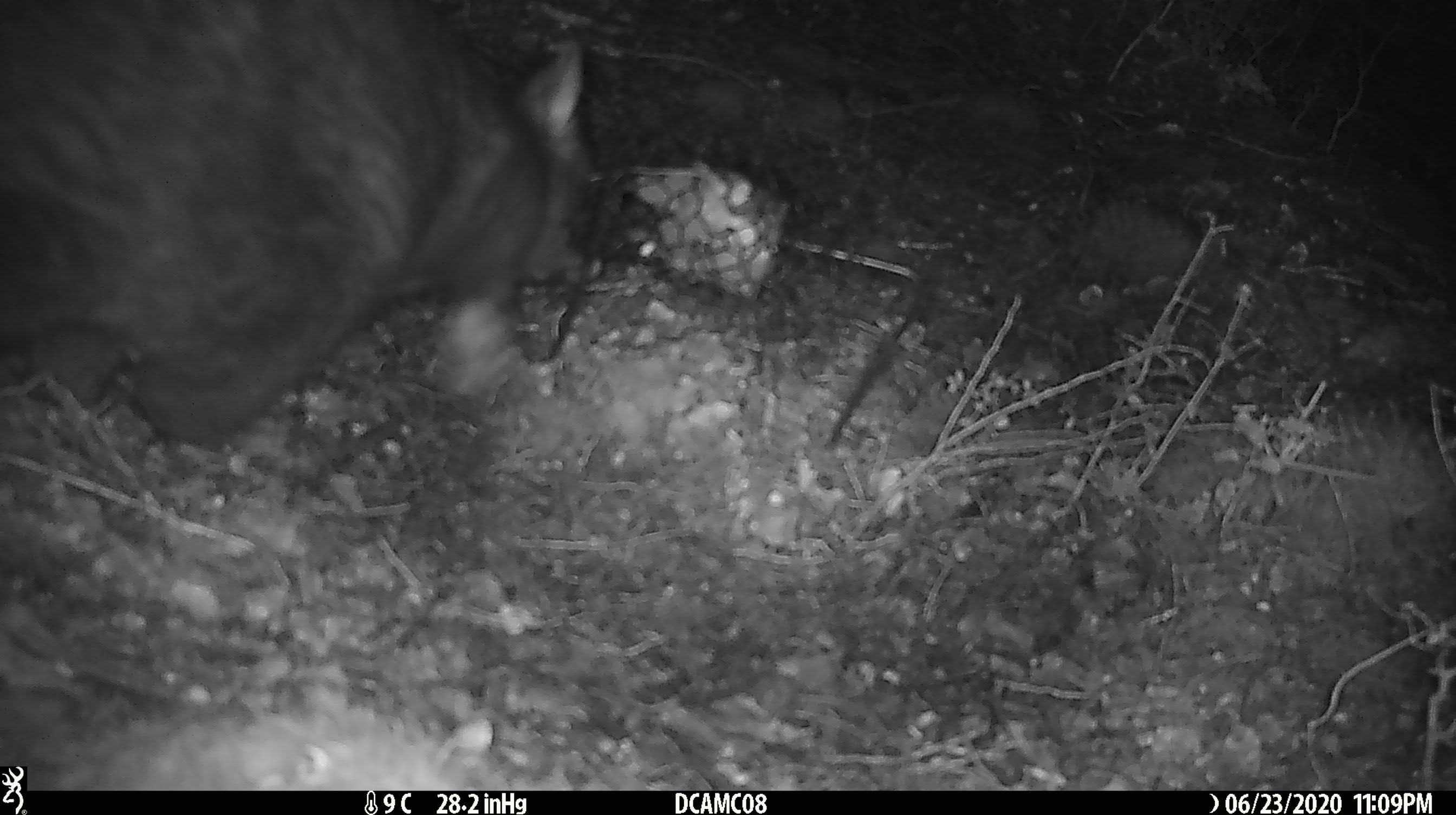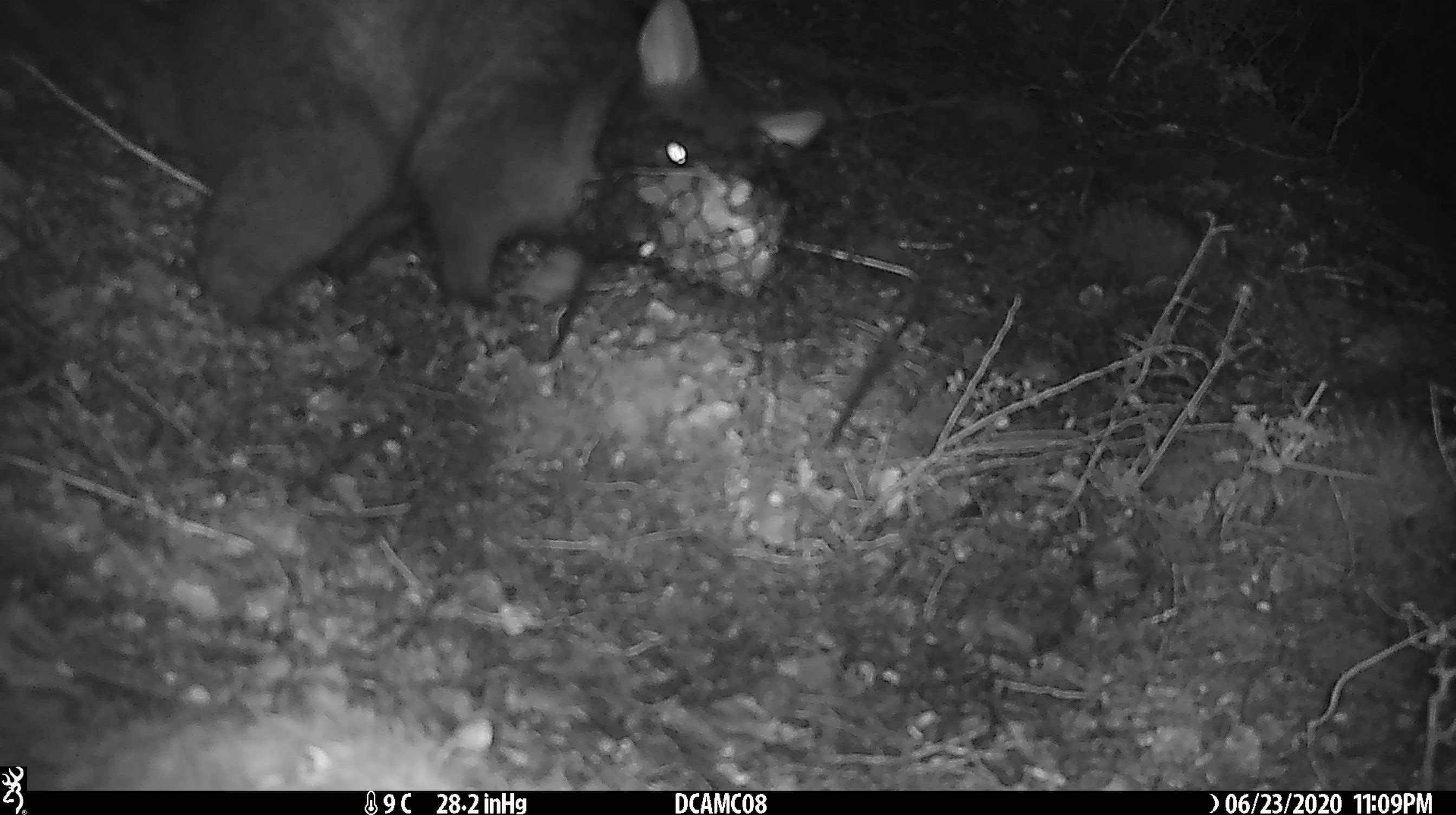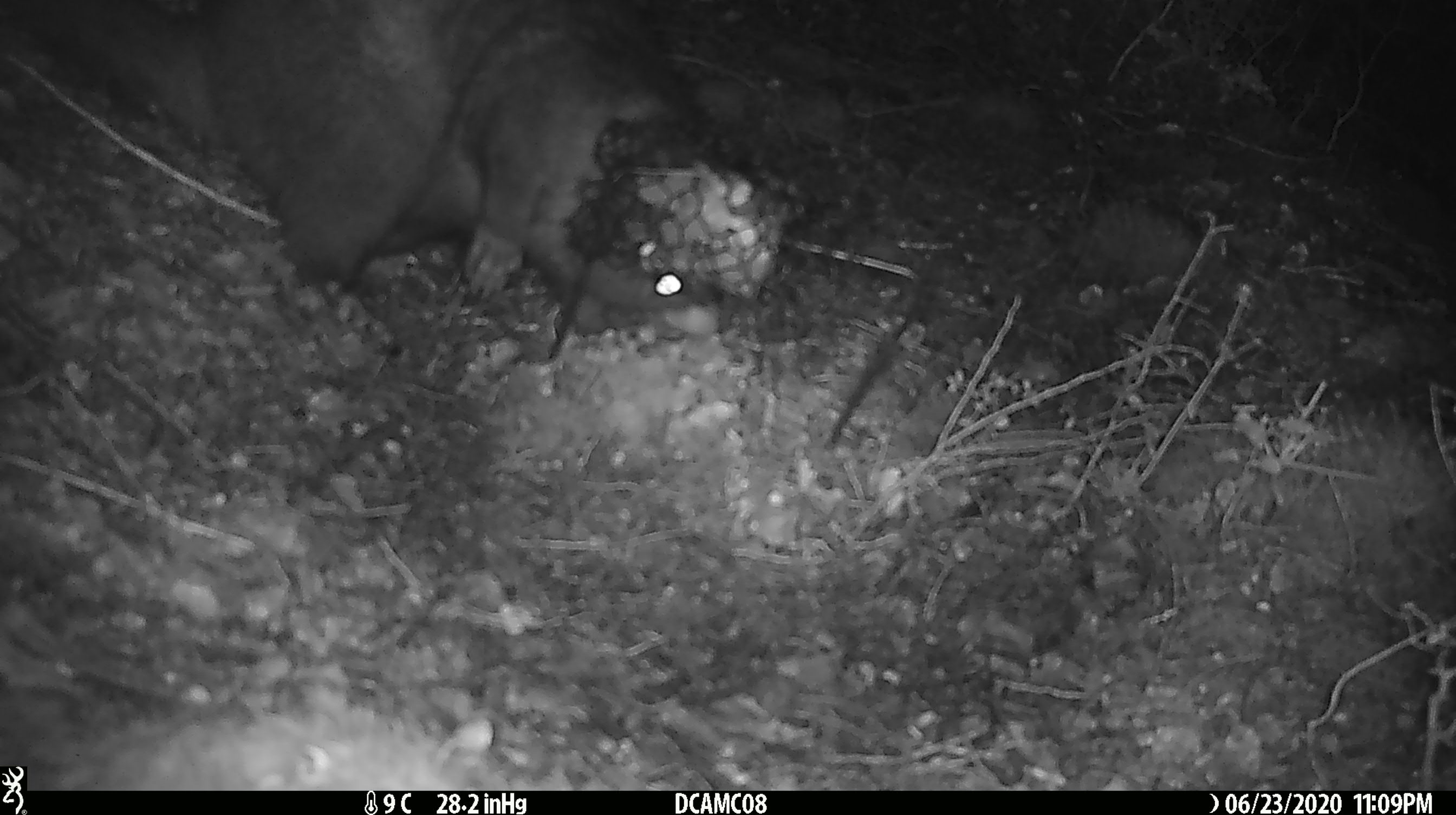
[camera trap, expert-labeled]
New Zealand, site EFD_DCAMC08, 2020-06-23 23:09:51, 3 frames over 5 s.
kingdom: Animalia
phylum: Chordata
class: Mammalia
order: Diprotodontia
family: Phalangeridae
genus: Trichosurus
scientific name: Trichosurus vulpecula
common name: common brushtail possum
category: possum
Possum (common brushtail possum) (Trichosurus vulpecula).